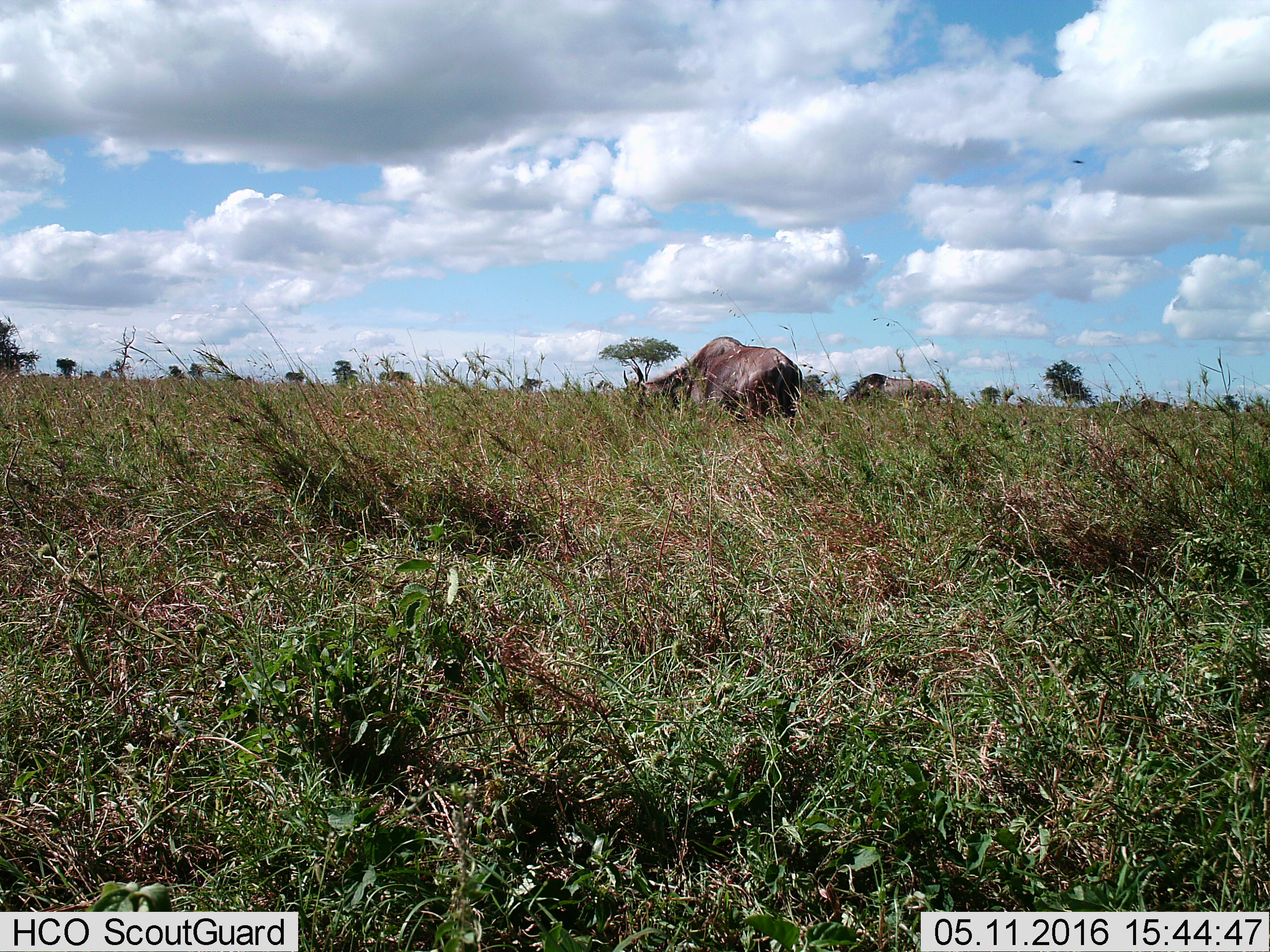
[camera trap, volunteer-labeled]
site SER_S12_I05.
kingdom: Animalia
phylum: Chordata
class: Mammalia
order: Artiodactyla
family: Bovidae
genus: Connochaetes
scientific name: Connochaetes taurinus taurinus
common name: blue wildebeest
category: wildebeestblue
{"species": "wildebeestblue (blue wildebeest) (Connochaetes taurinus taurinus)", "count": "2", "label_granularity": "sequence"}